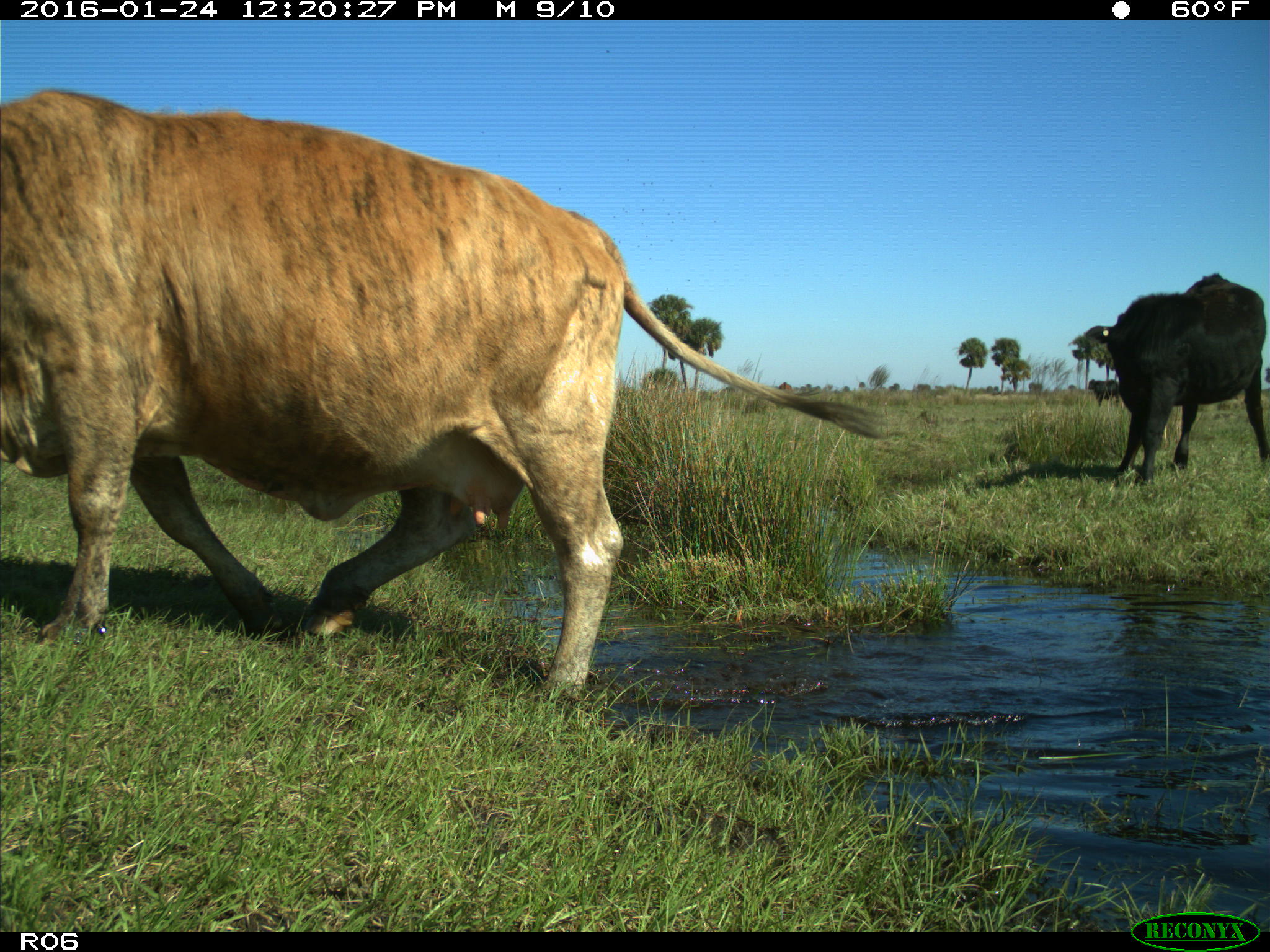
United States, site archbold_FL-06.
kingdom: Animalia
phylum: Chordata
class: Mammalia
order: Artiodactyla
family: Bovidae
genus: Bos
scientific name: Bos taurus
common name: domestic cow